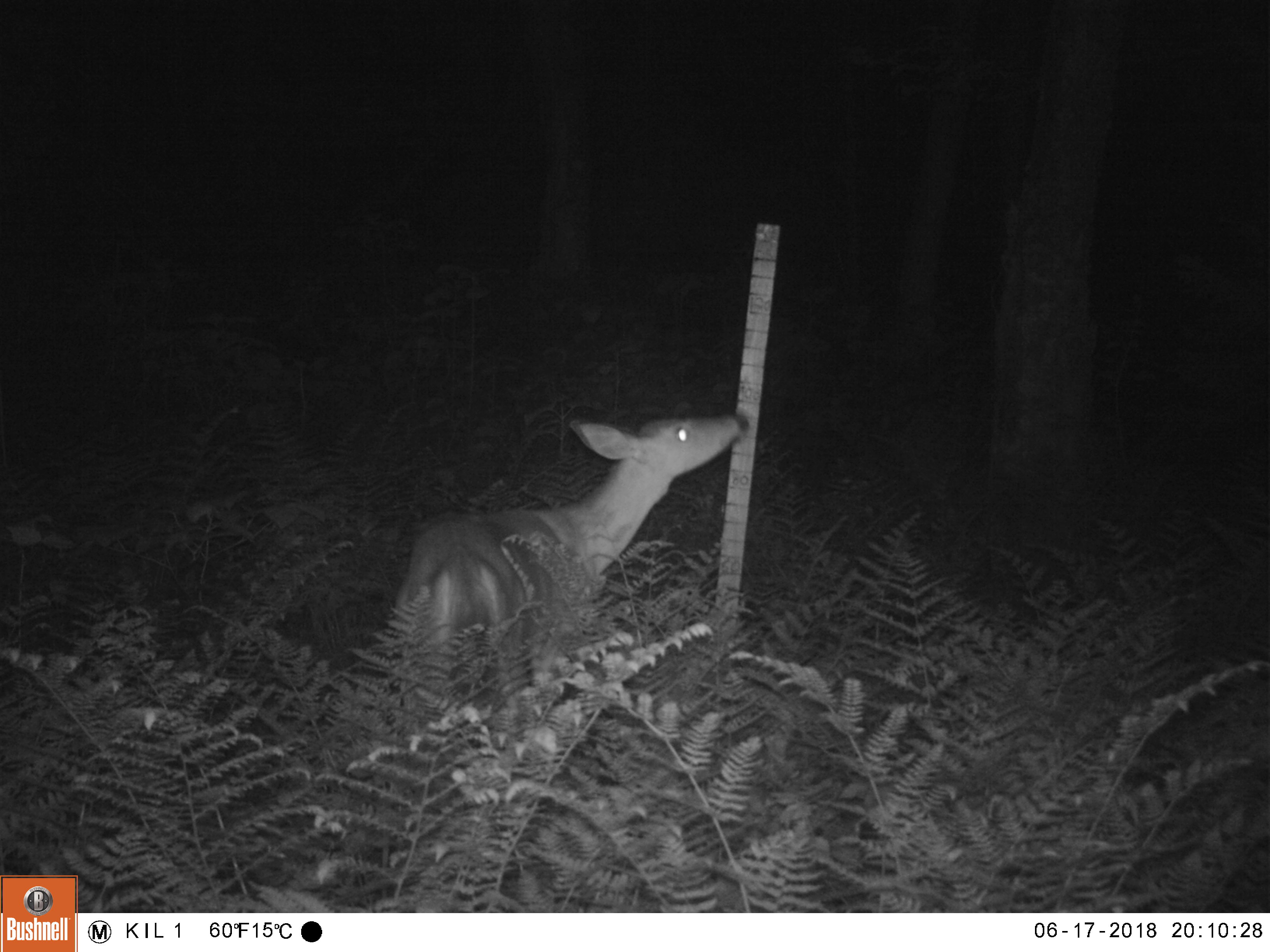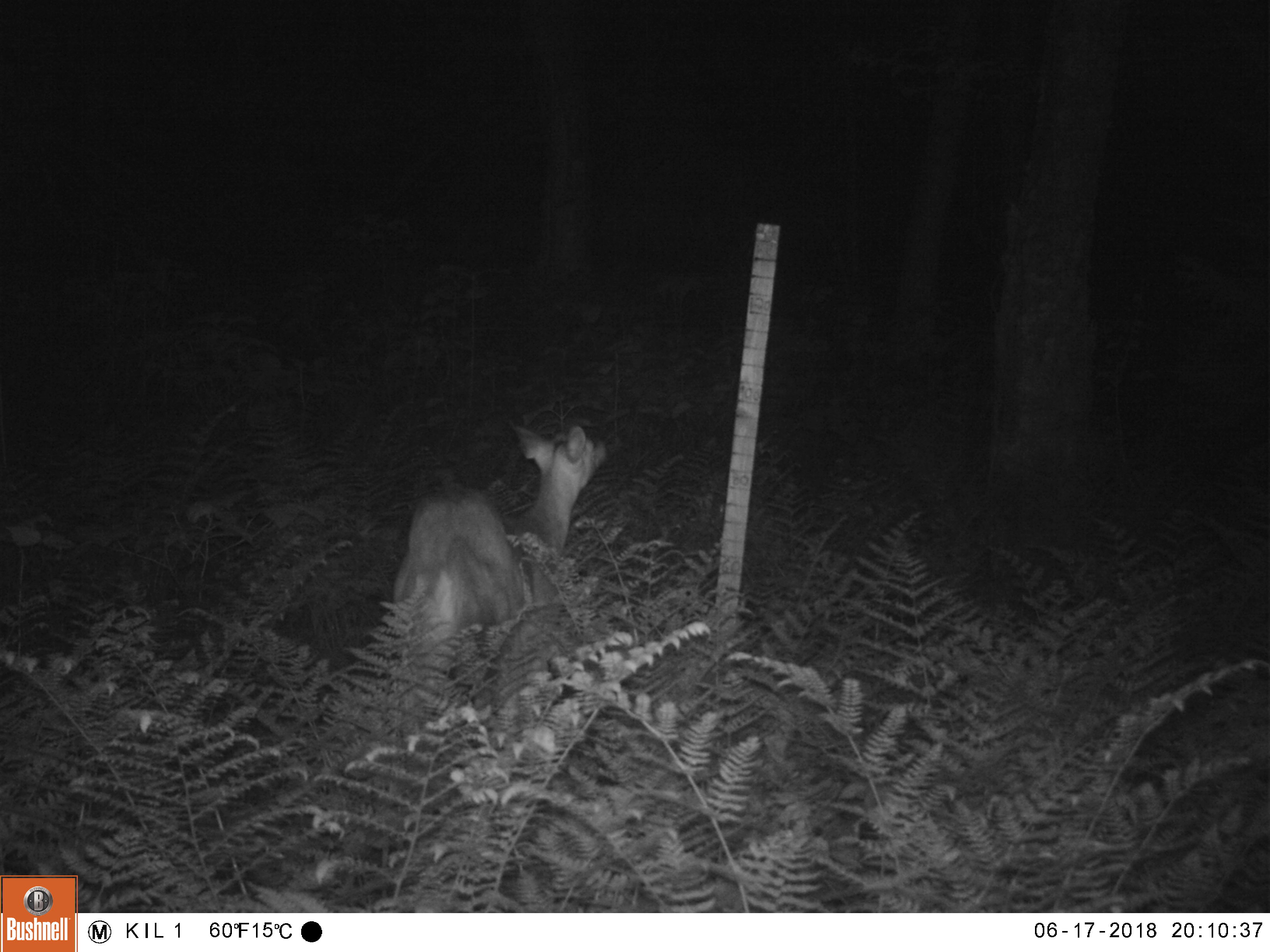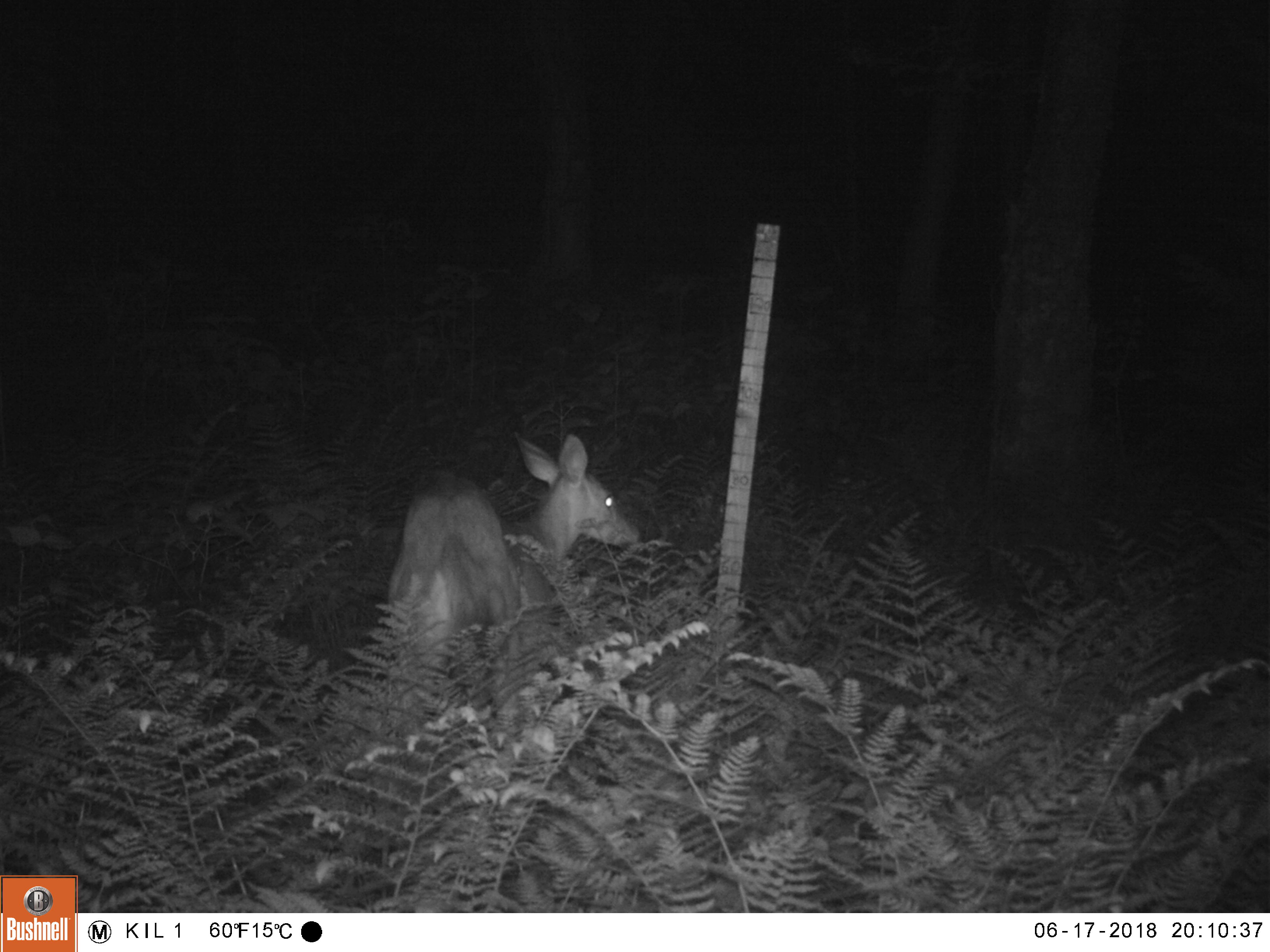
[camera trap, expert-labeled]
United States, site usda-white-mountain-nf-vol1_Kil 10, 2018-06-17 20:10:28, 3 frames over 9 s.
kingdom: Animalia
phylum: Chordata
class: Mammalia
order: Artiodactyla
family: Cervidae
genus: Odocoileus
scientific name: Odocoileus virginianus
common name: white-tailed deer